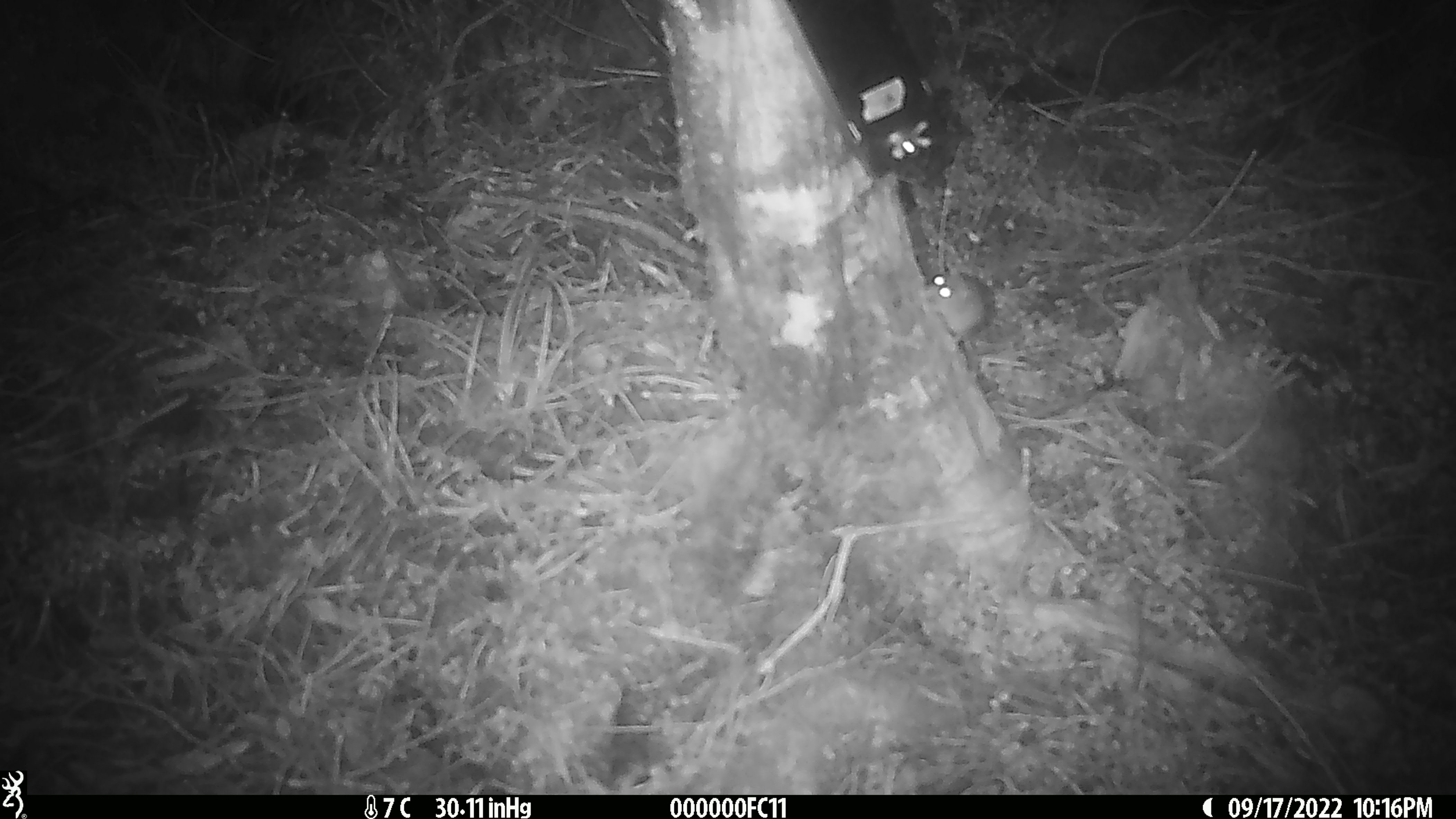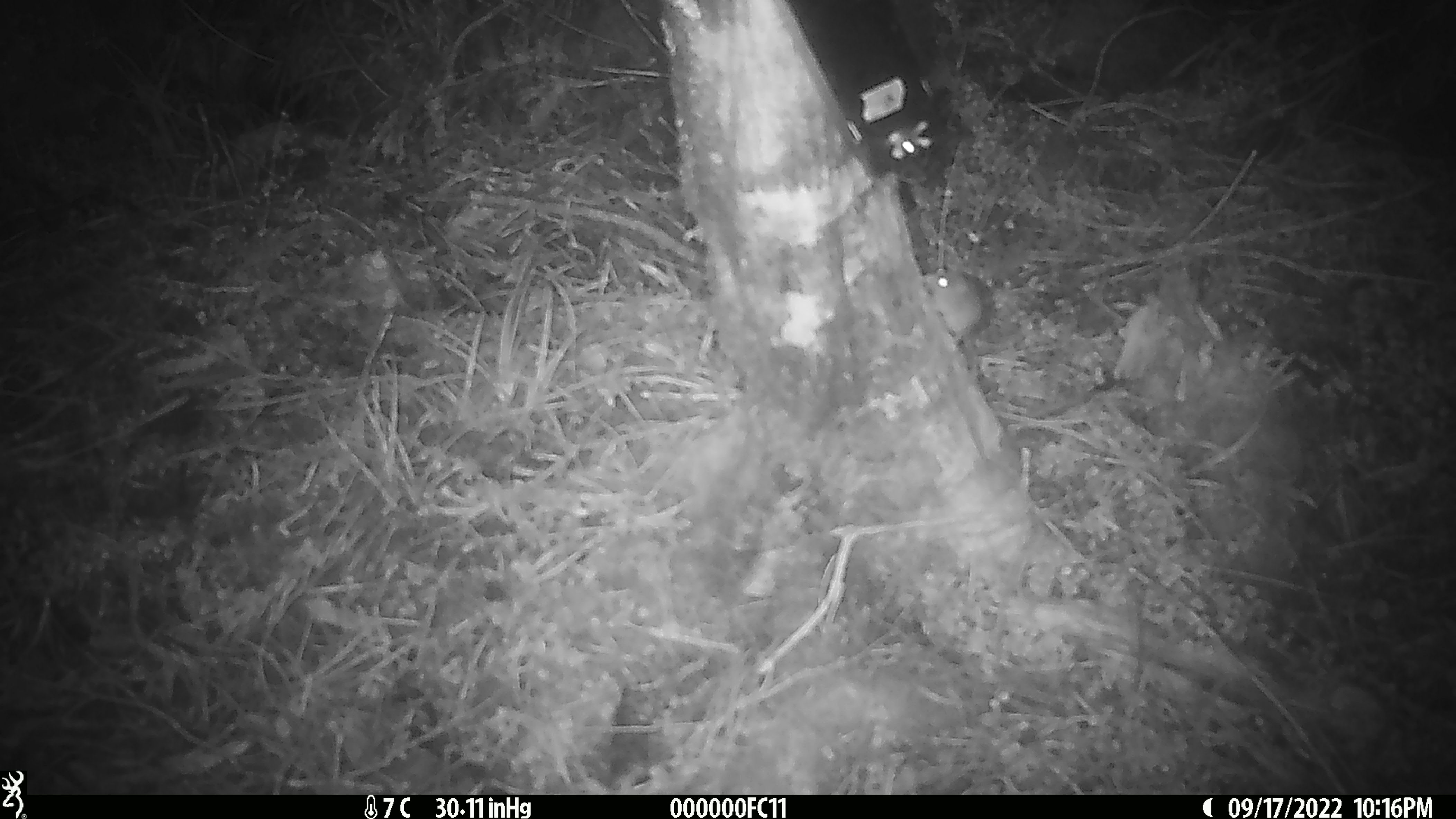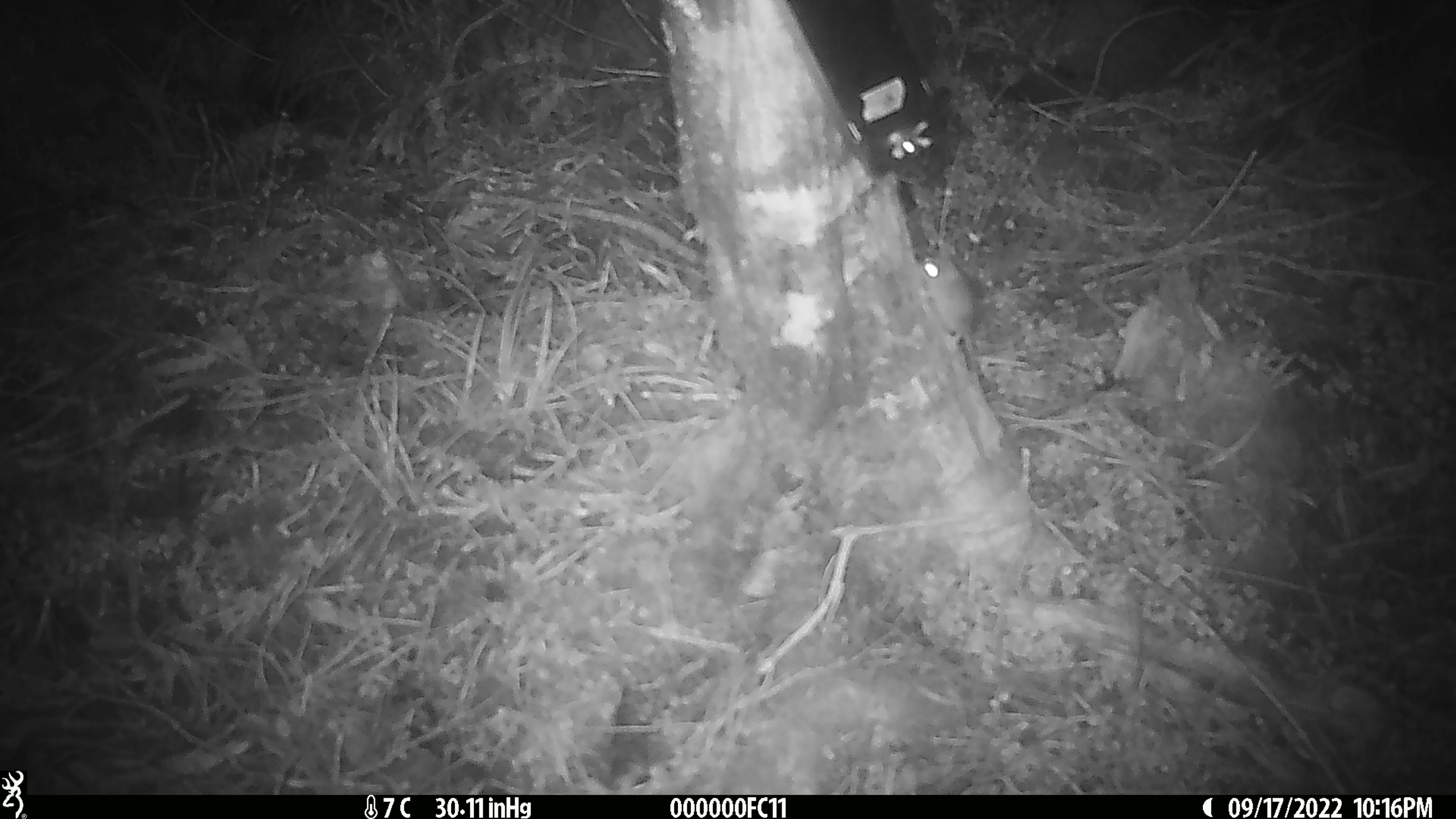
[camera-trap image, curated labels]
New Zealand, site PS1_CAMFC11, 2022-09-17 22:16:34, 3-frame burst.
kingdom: Animalia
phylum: Chordata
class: Mammalia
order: Rodentia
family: Muridae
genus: Mus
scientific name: Mus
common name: mouse